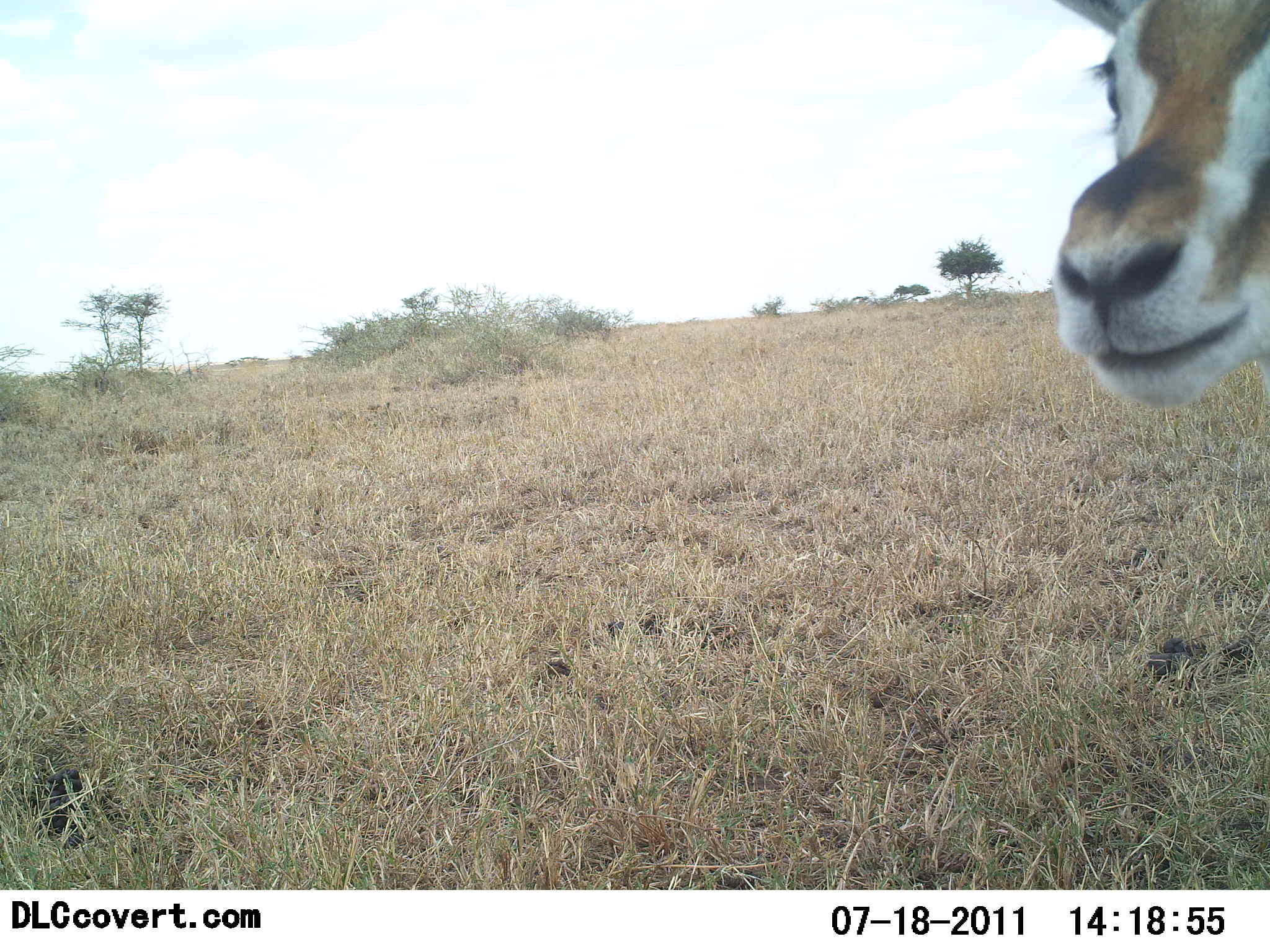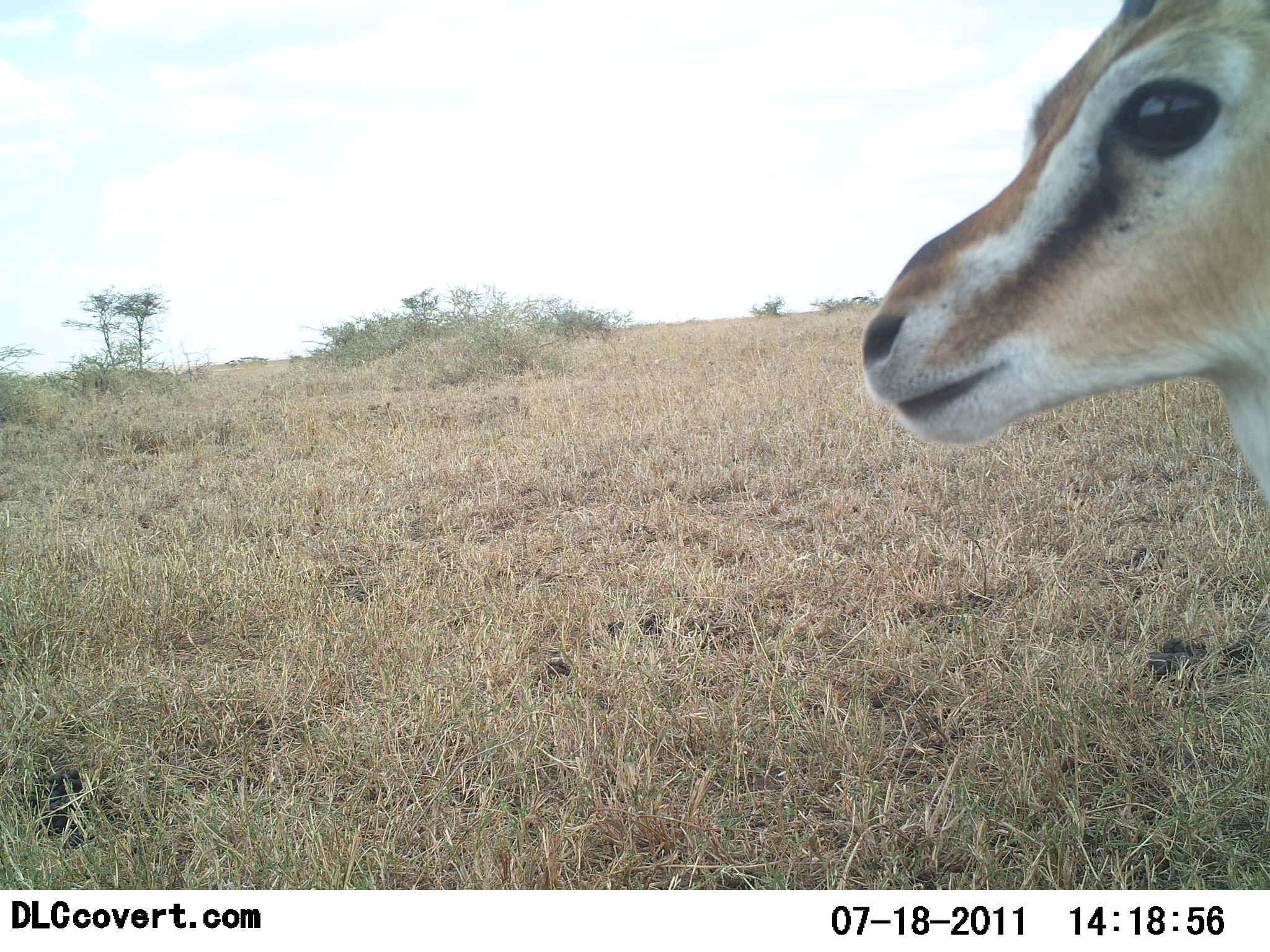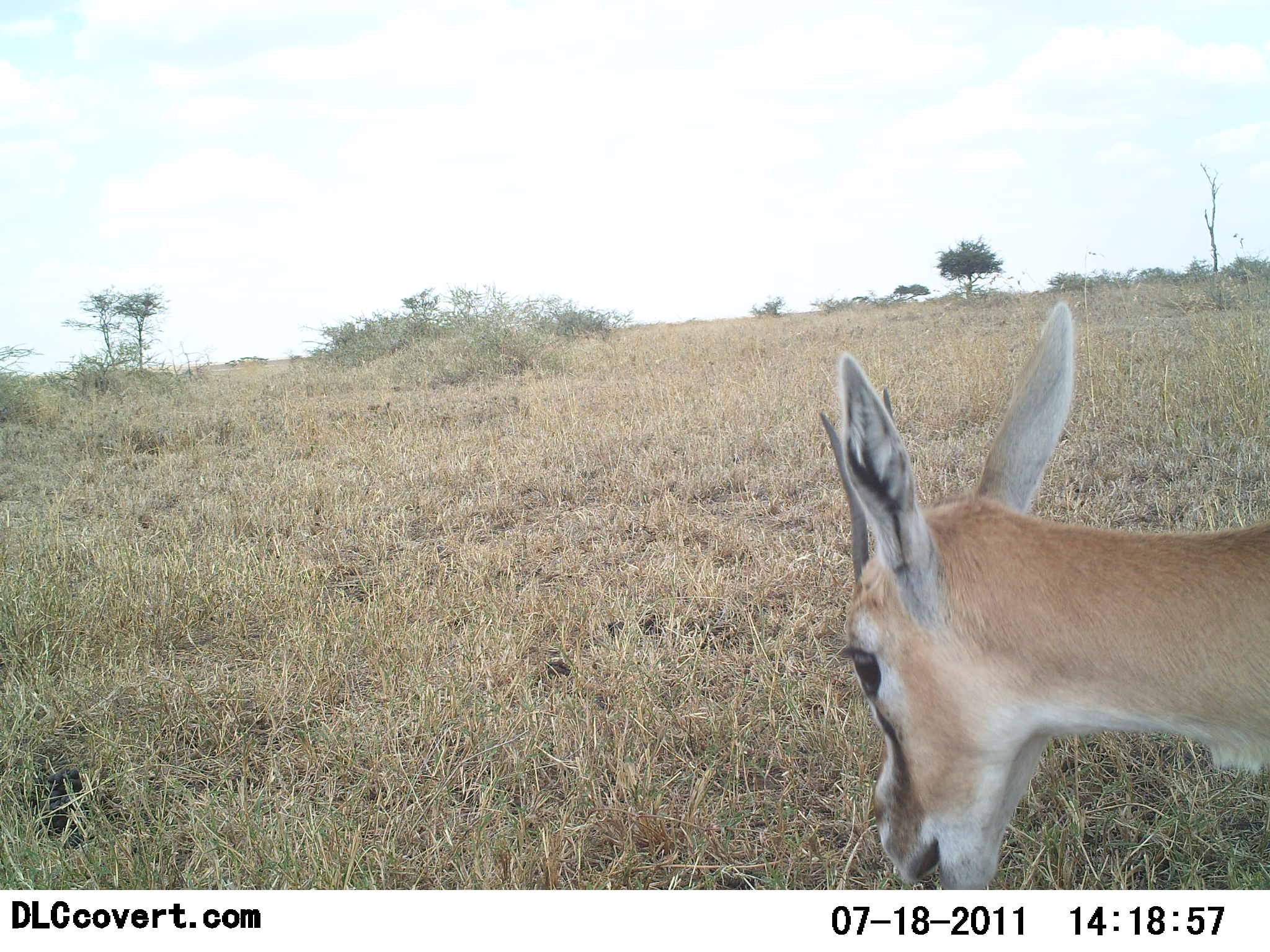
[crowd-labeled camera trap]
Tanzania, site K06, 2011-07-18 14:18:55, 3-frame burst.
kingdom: Animalia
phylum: Chordata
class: Mammalia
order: Artiodactyla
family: Bovidae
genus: Eudorcas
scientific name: Eudorcas thomsonii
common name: thomson's gazelle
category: gazellethomsons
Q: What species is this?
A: Gazellethomsons (thomson's gazelle) (Eudorcas thomsonii).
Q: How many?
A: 1.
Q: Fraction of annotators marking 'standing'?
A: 54%.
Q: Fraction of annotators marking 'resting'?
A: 0%.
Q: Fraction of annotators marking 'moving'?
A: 23%.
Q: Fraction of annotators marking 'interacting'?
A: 0%.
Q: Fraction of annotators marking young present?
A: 8%.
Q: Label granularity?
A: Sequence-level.